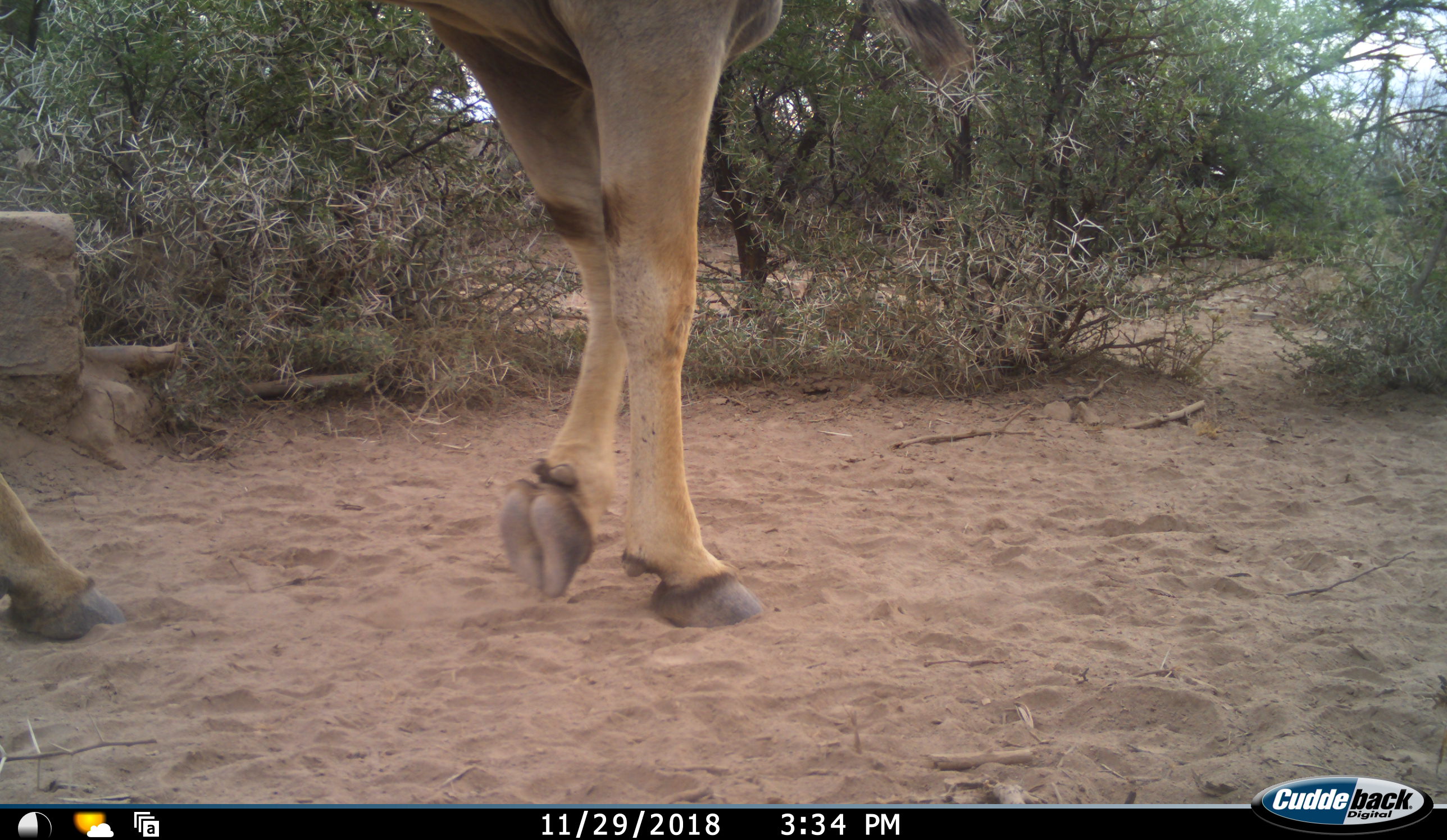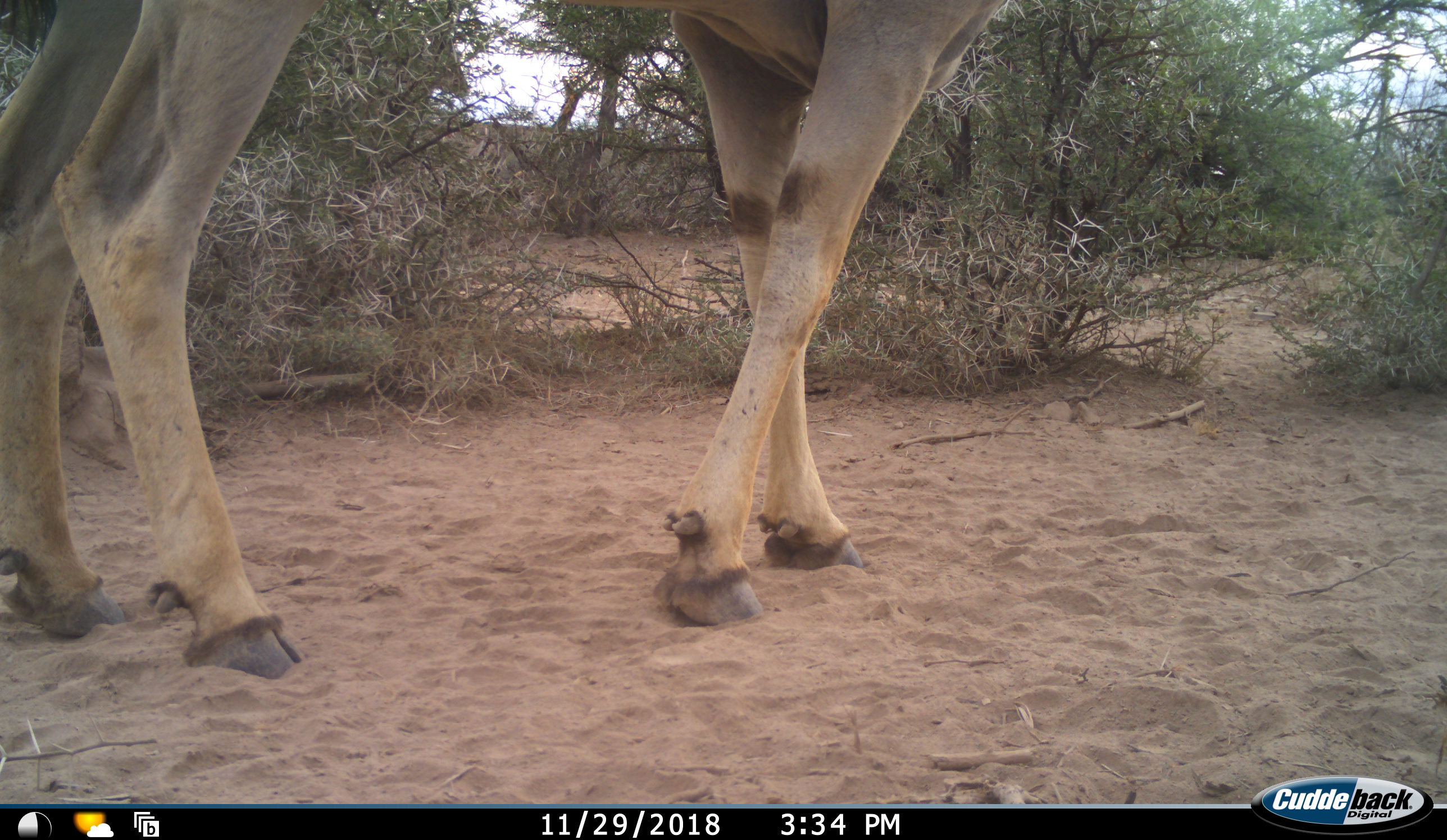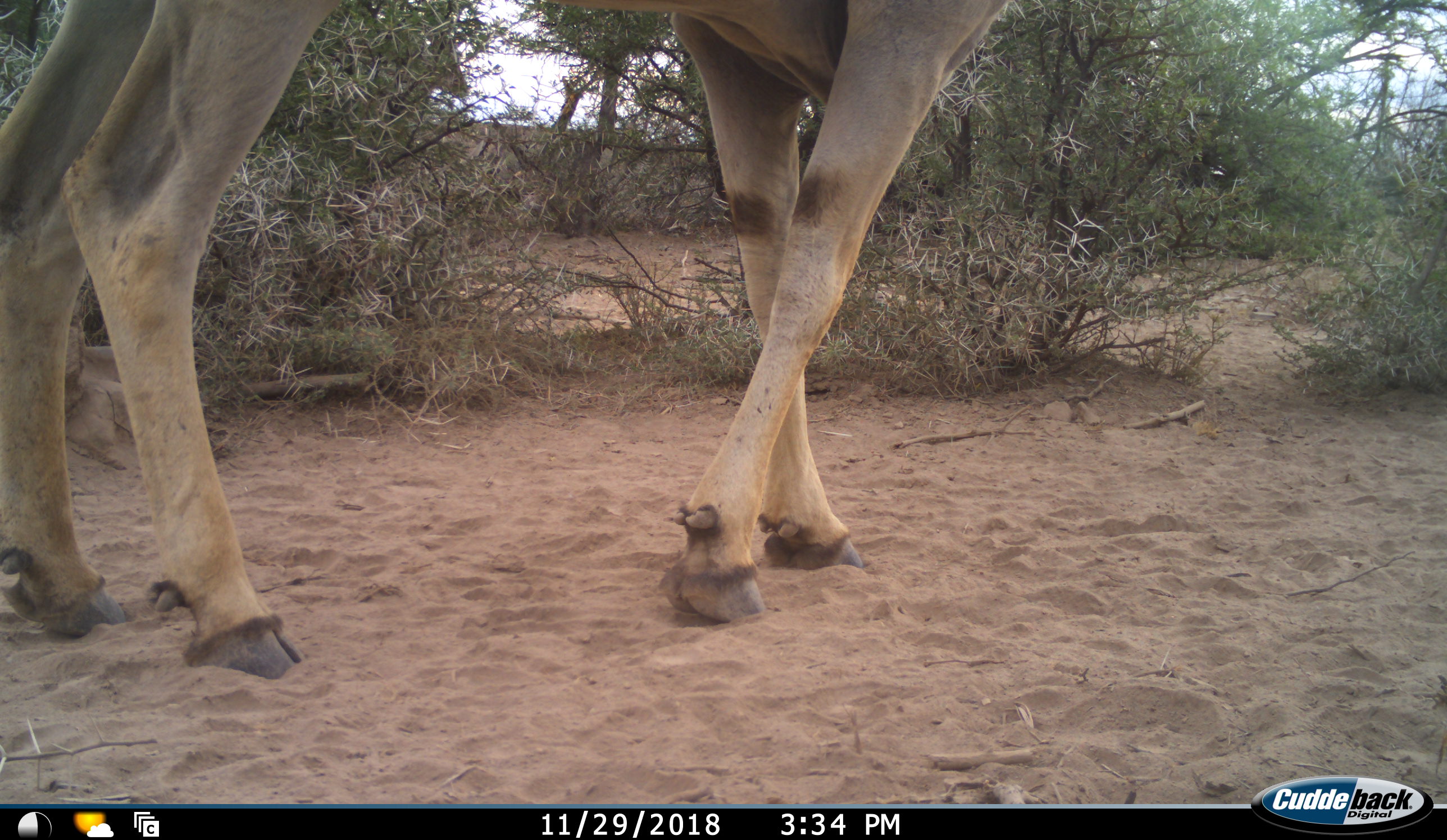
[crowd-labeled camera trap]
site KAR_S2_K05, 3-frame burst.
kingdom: Animalia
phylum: Chordata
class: Mammalia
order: Artiodactyla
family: Bovidae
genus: Tragelaphus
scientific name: Tragelaphus oryx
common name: eland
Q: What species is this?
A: Eland (Tragelaphus oryx).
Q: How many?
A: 1.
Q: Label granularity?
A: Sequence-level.